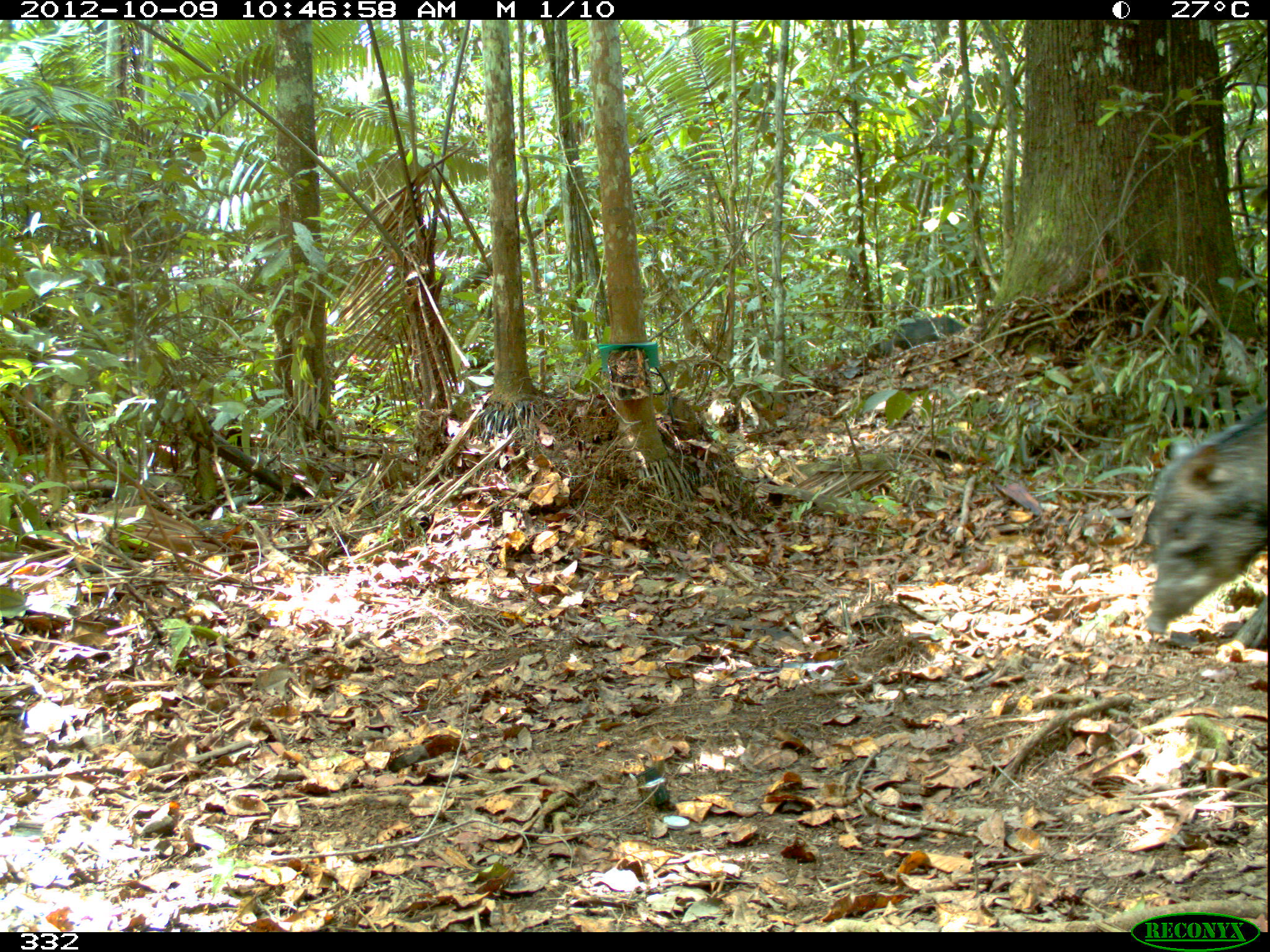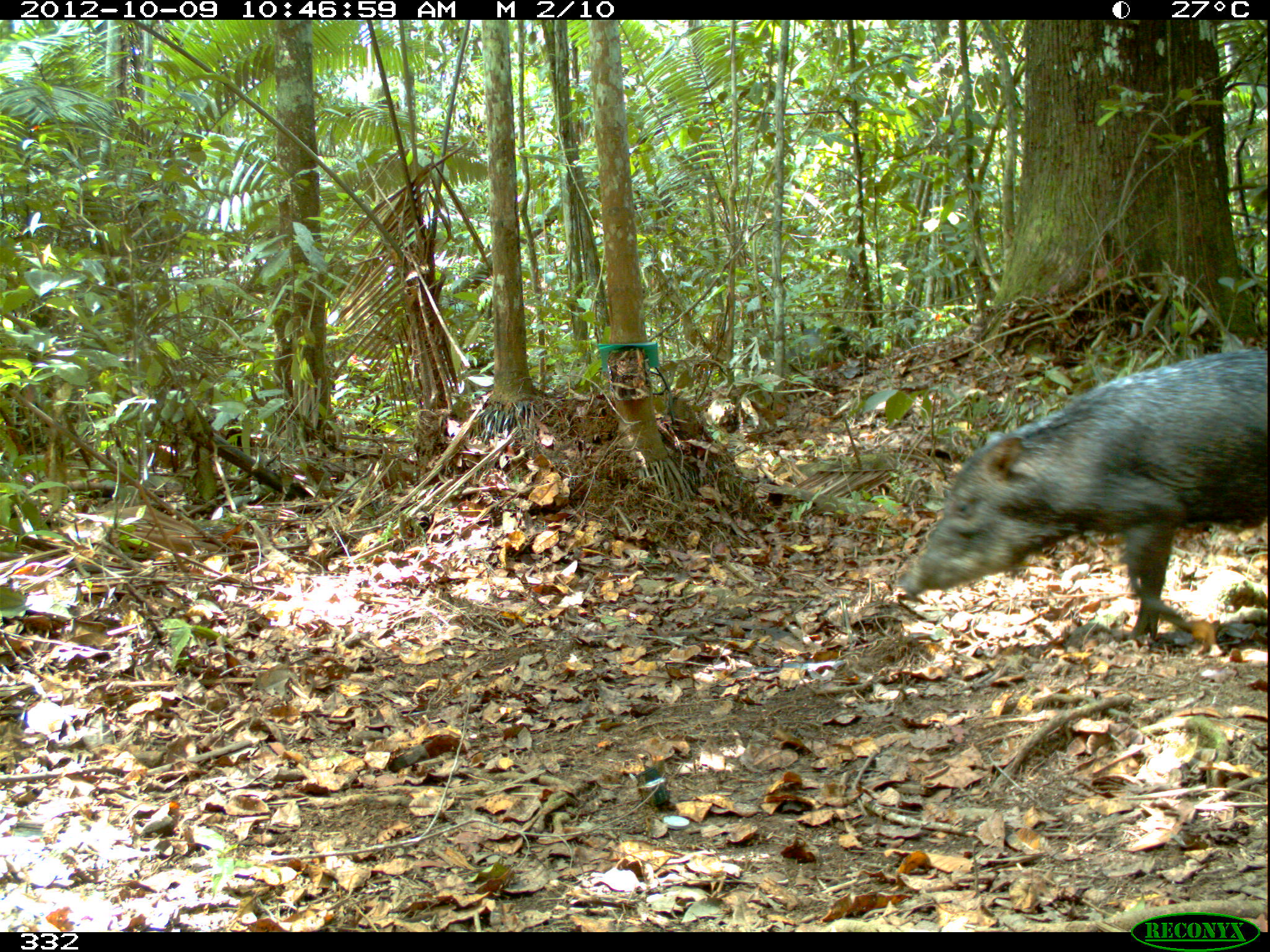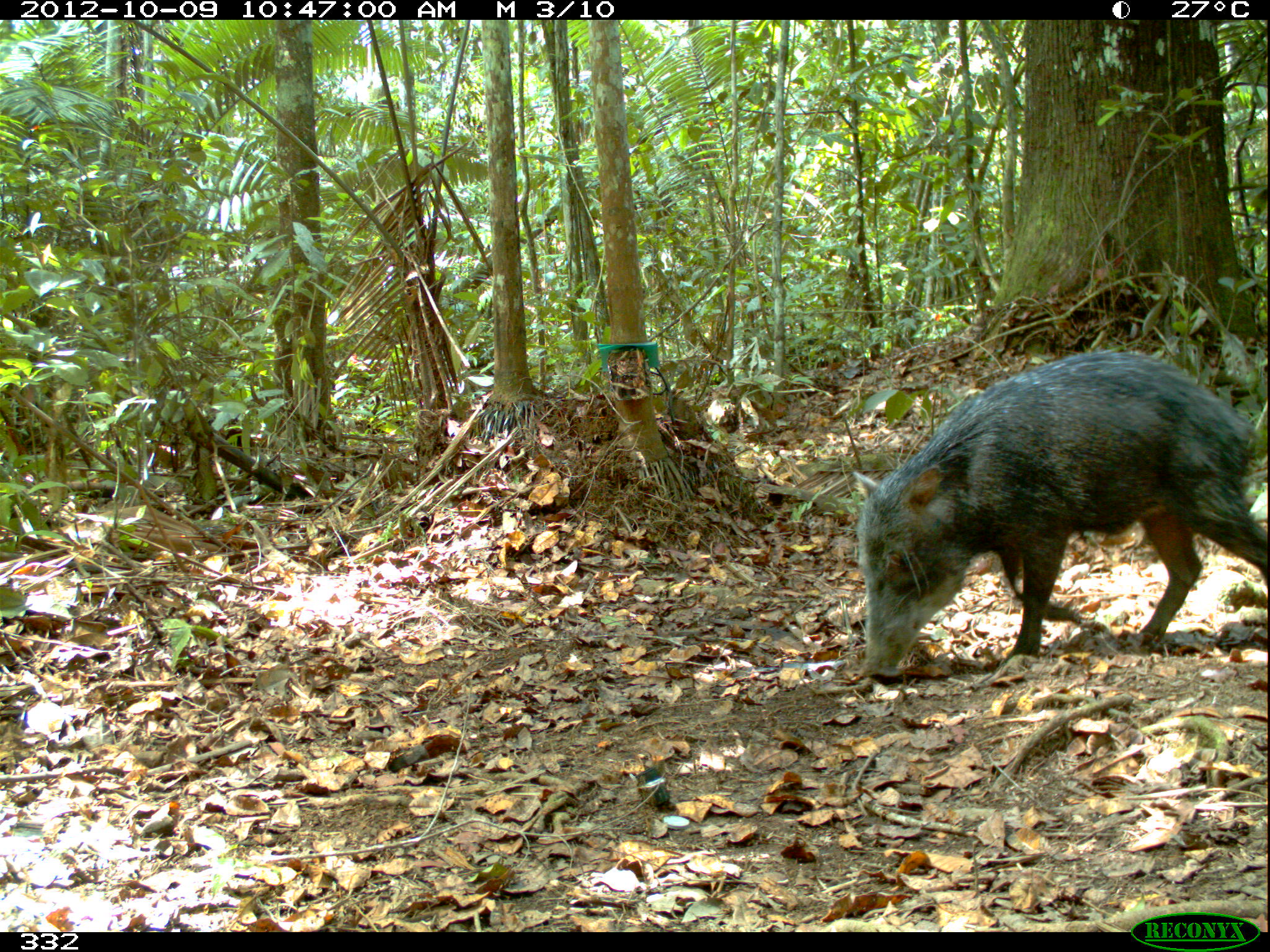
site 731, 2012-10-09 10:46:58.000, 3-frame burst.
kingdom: Animalia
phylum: Chordata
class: Mammalia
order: Artiodactyla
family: Tayassuidae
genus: Tayassu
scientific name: Tayassu pecari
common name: white-lipped peccary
Tayassu pecari (white-lipped peccary).